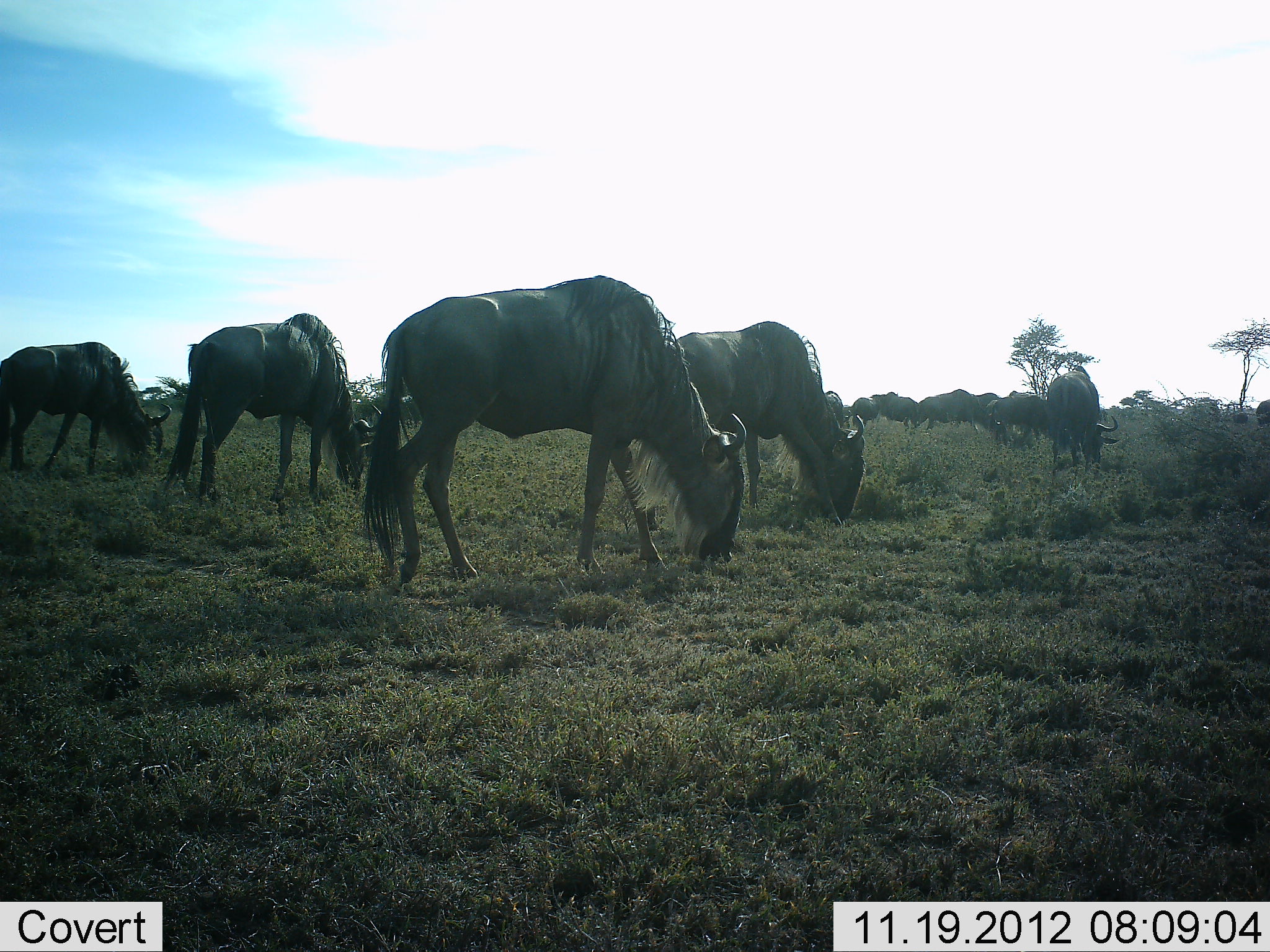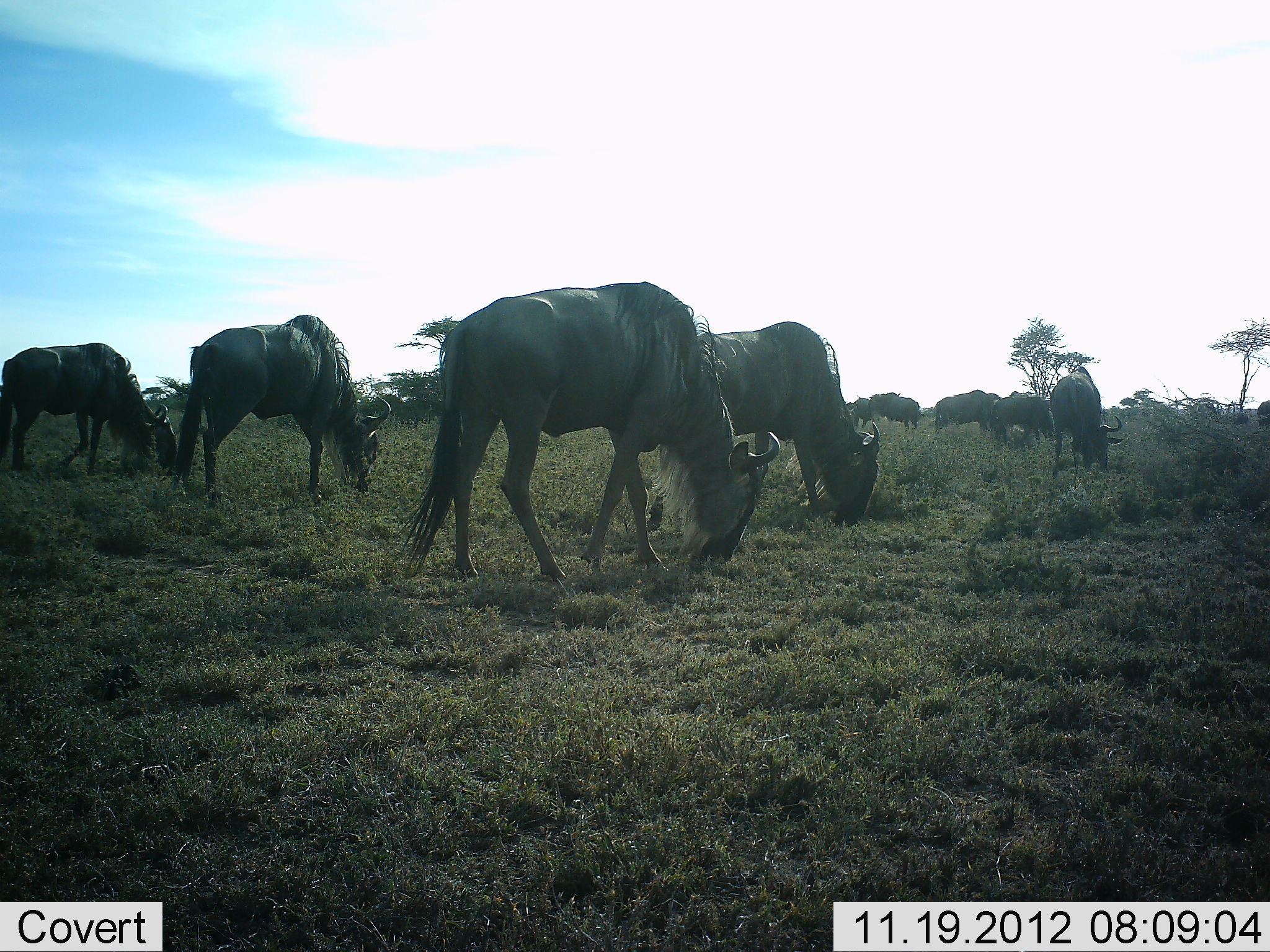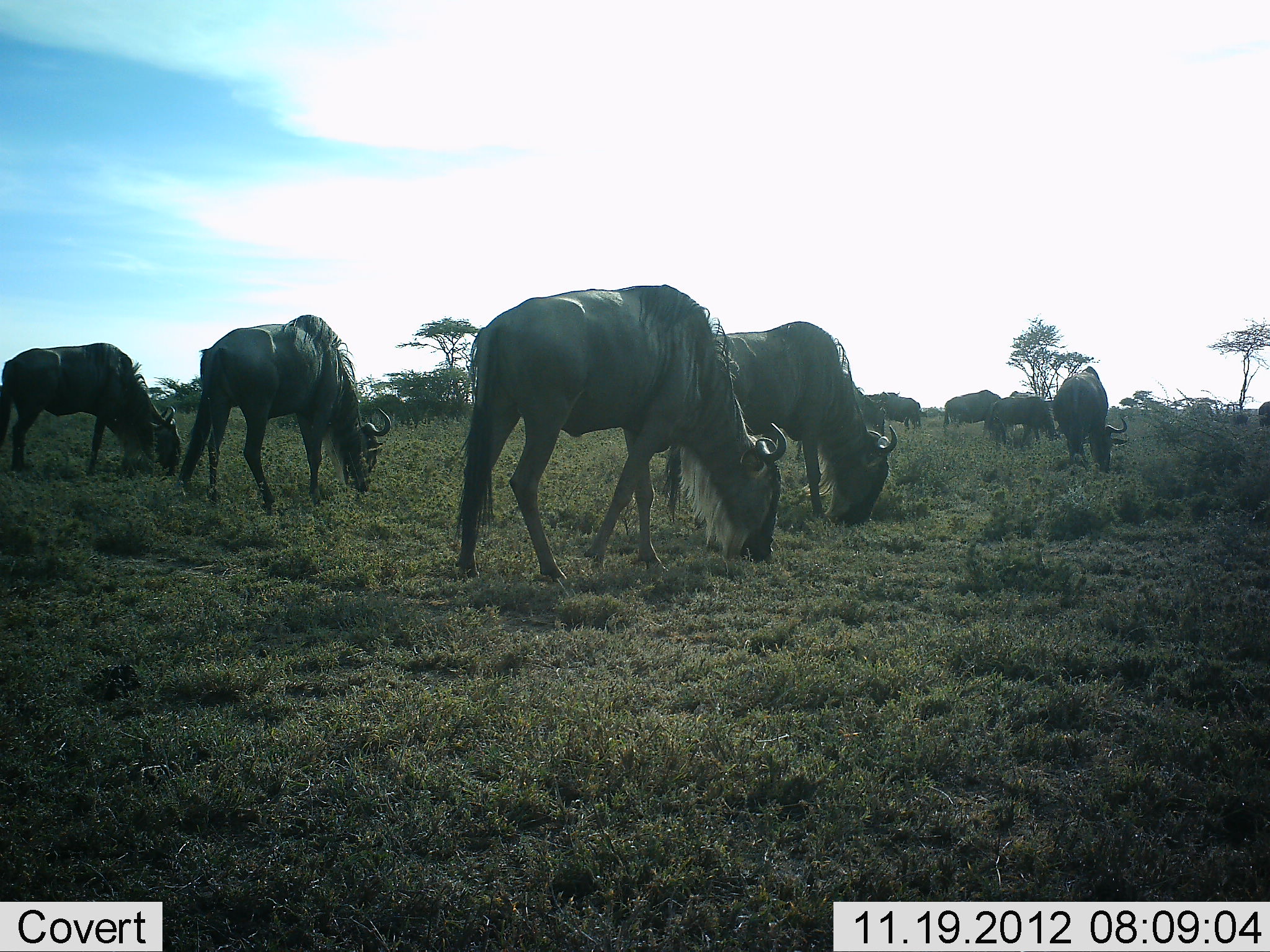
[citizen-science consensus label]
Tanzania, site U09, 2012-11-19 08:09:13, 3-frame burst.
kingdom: Animalia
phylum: Chordata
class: Mammalia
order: Artiodactyla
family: Bovidae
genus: Connochaetes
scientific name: Connochaetes taurinus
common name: blue wildebeest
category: wildebeest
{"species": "wildebeest (blue wildebeest) (Connochaetes taurinus)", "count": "11-50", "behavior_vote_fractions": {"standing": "20%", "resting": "0%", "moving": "20%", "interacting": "0%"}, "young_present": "0%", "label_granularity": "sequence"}